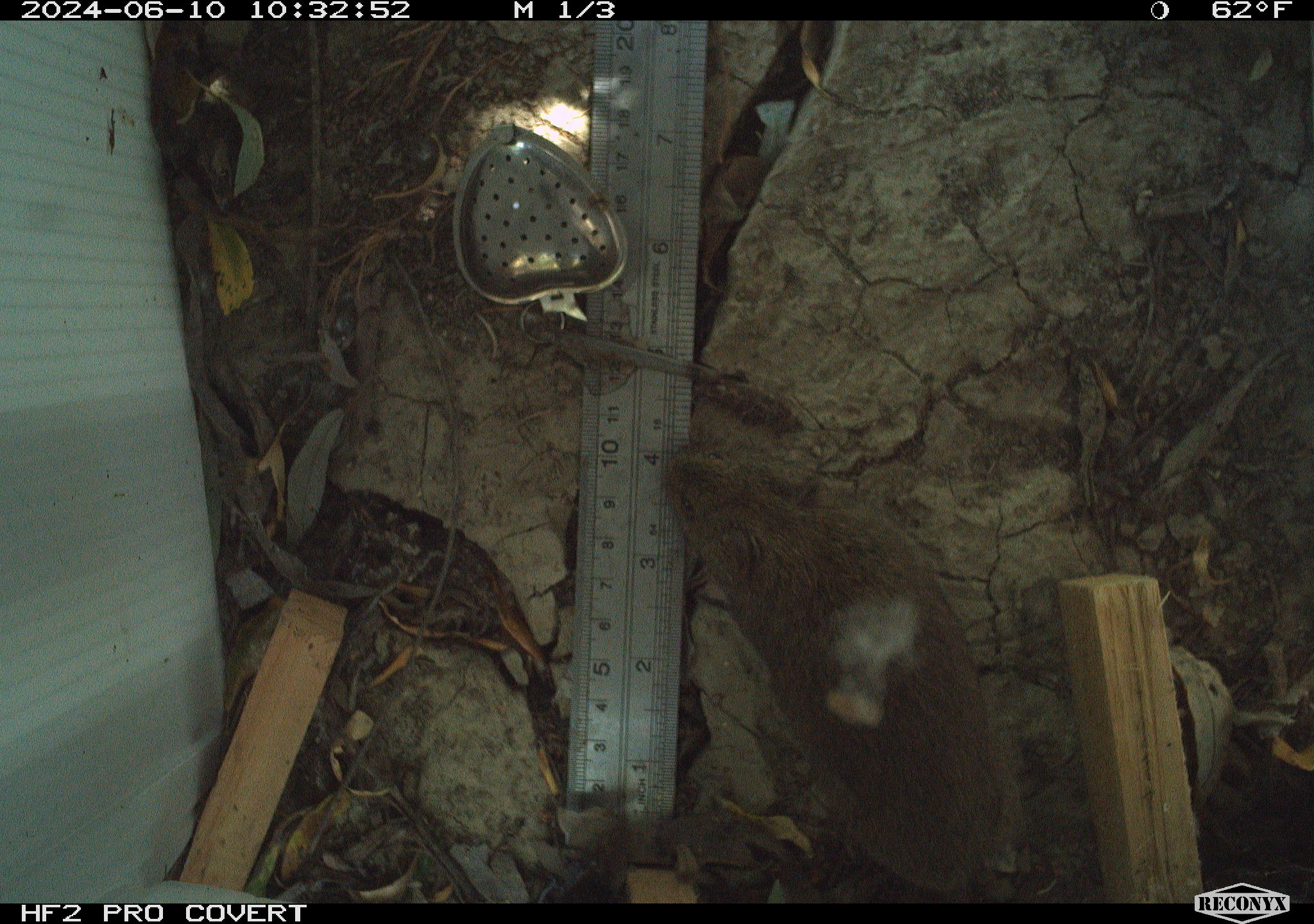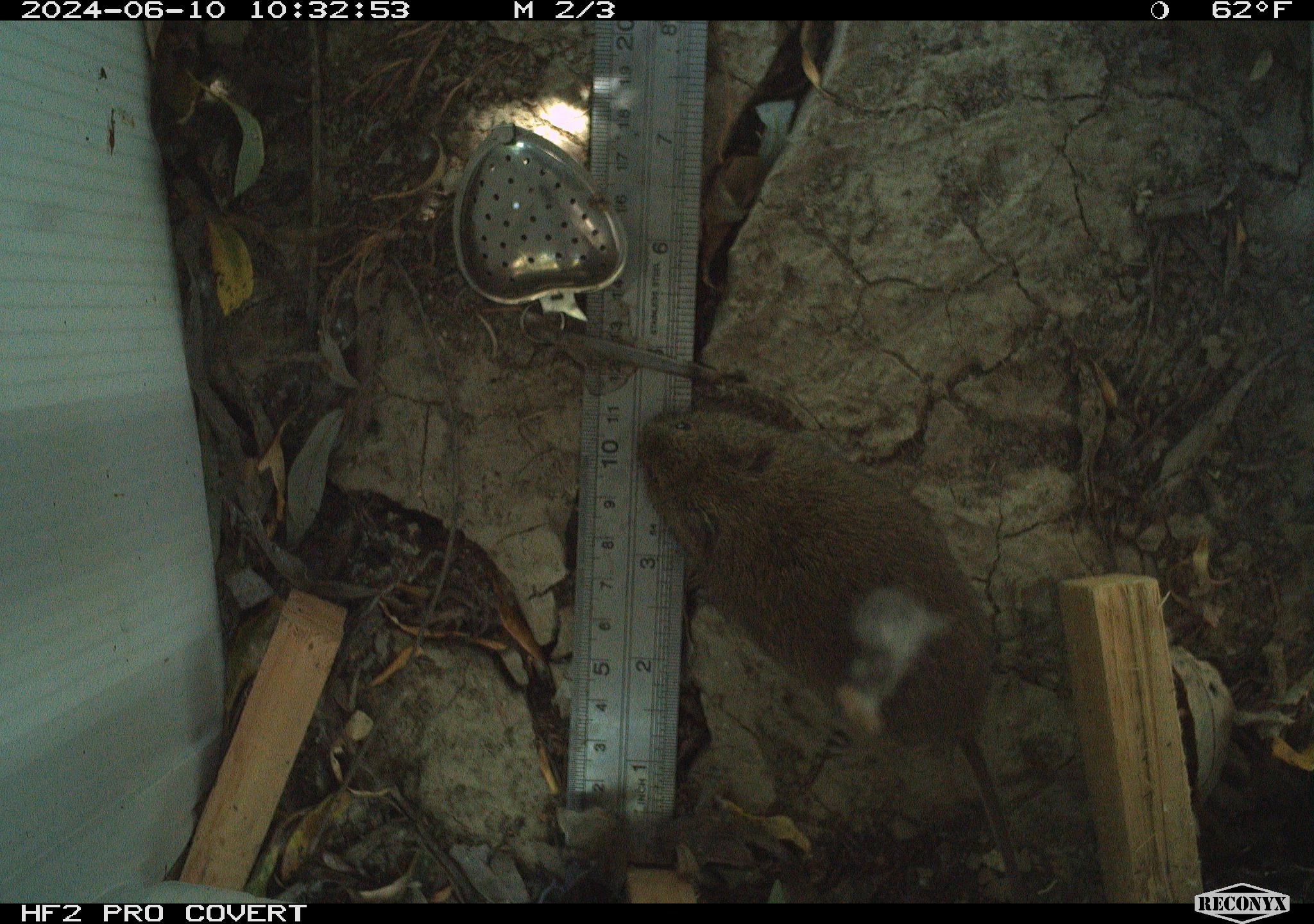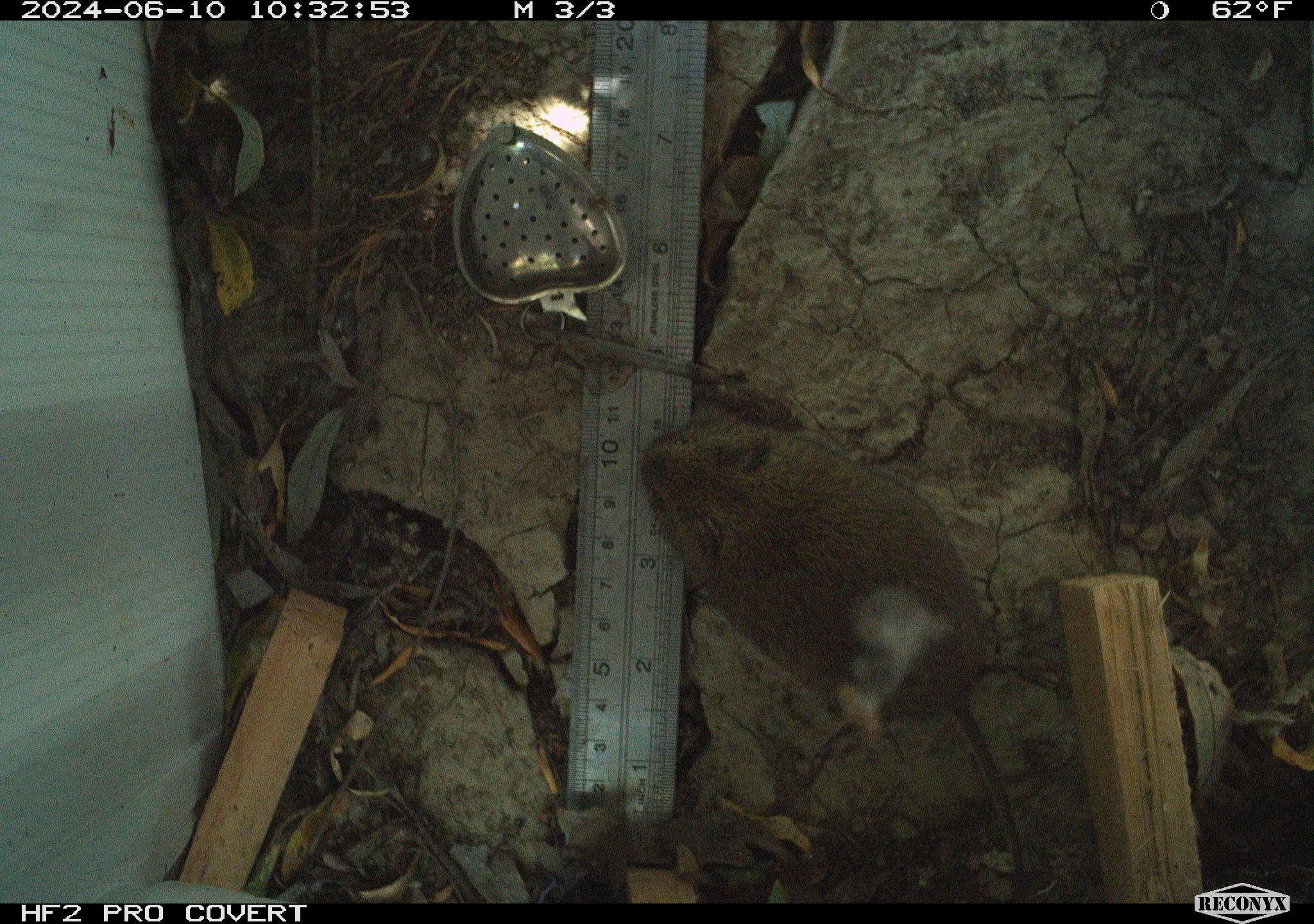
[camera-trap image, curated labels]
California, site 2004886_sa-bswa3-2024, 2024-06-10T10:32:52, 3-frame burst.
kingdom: Animalia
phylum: Chordata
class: Mammalia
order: Rodentia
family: Cricetidae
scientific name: Arvicolinae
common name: voles, lemmings, and muskrats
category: arvicolinae subfamily